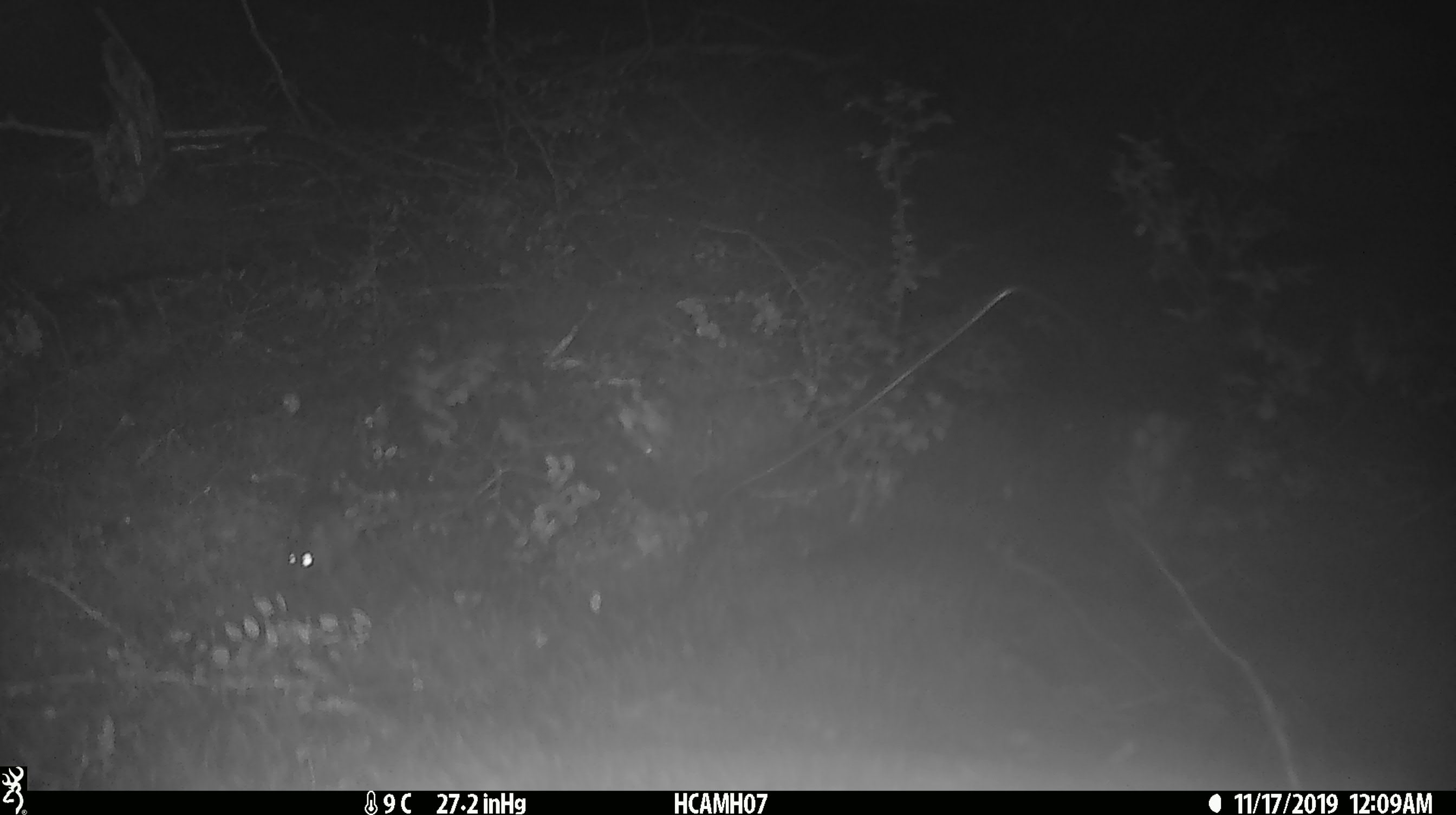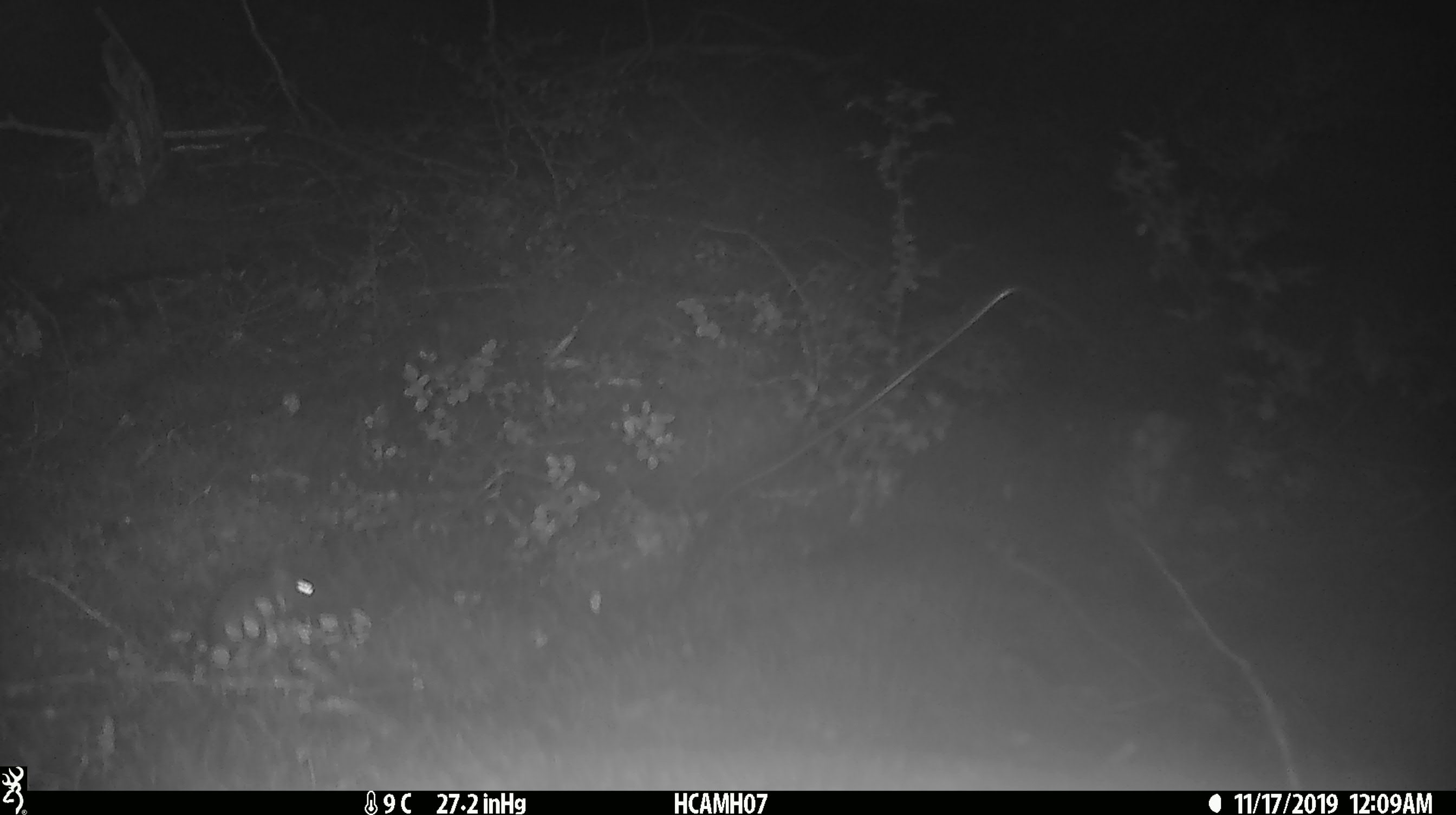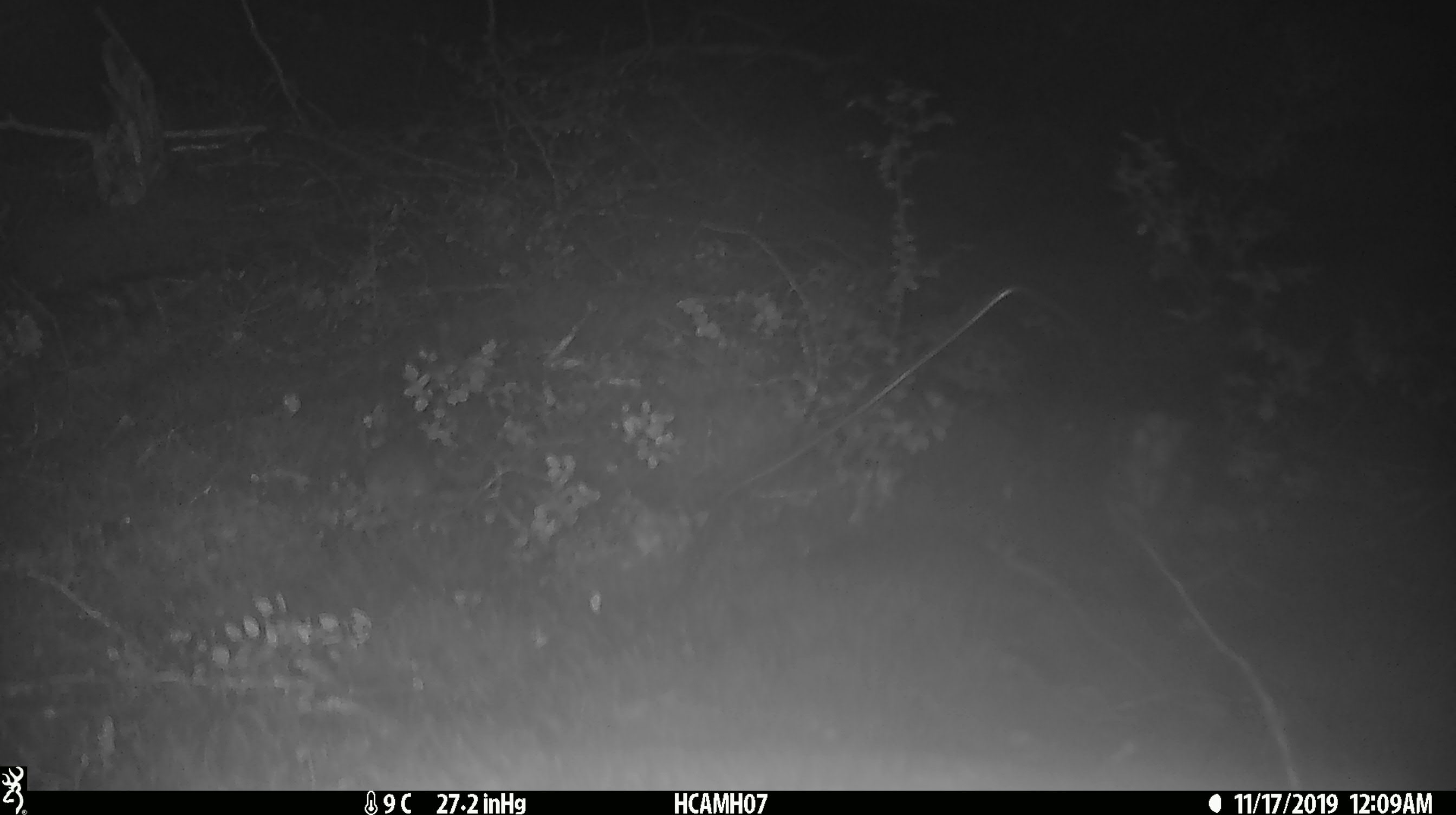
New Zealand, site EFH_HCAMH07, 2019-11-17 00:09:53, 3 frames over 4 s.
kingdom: Animalia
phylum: Chordata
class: Mammalia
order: Rodentia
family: Muridae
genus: Mus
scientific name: Mus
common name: mouse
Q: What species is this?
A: Mouse (Mus).